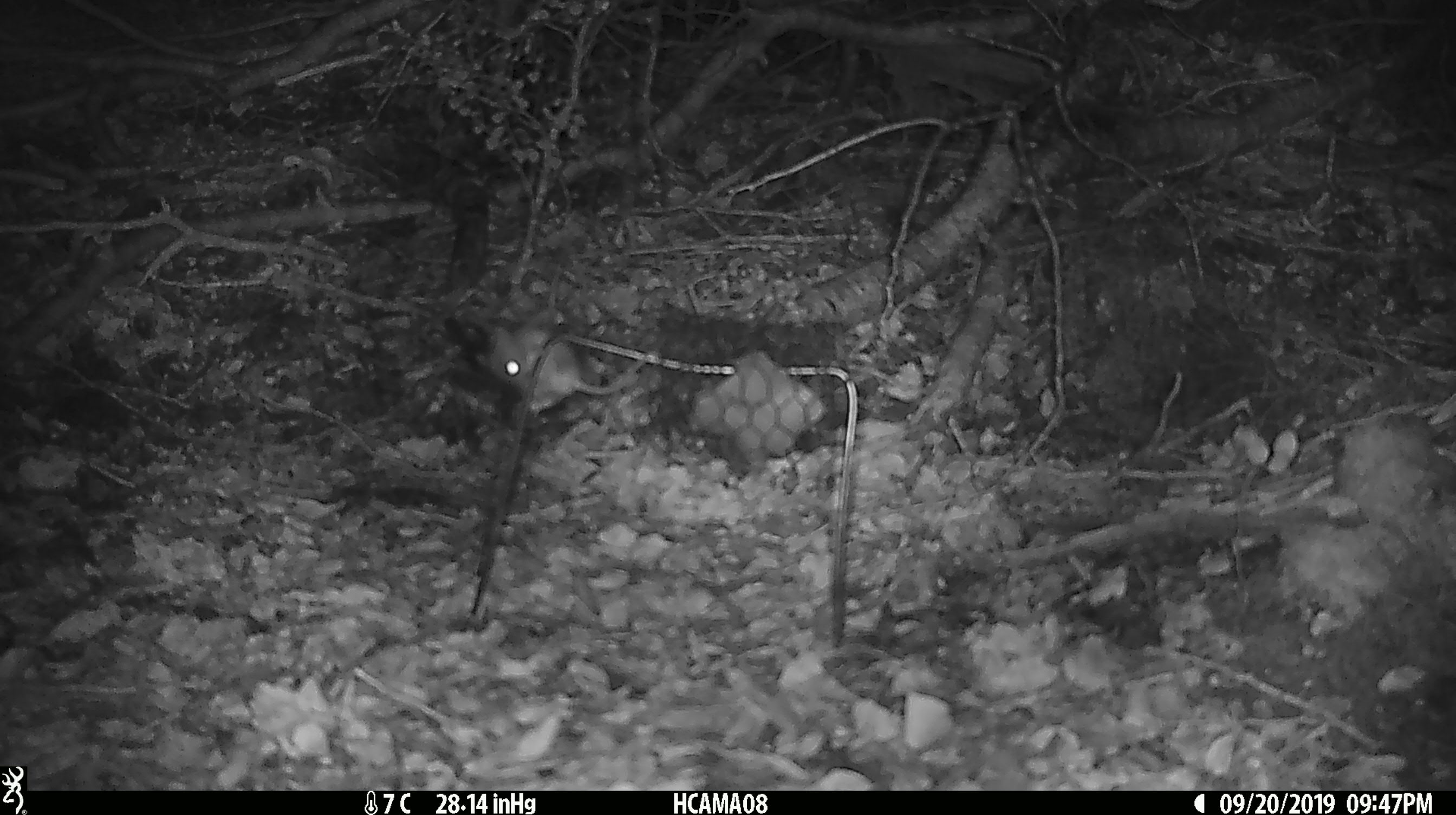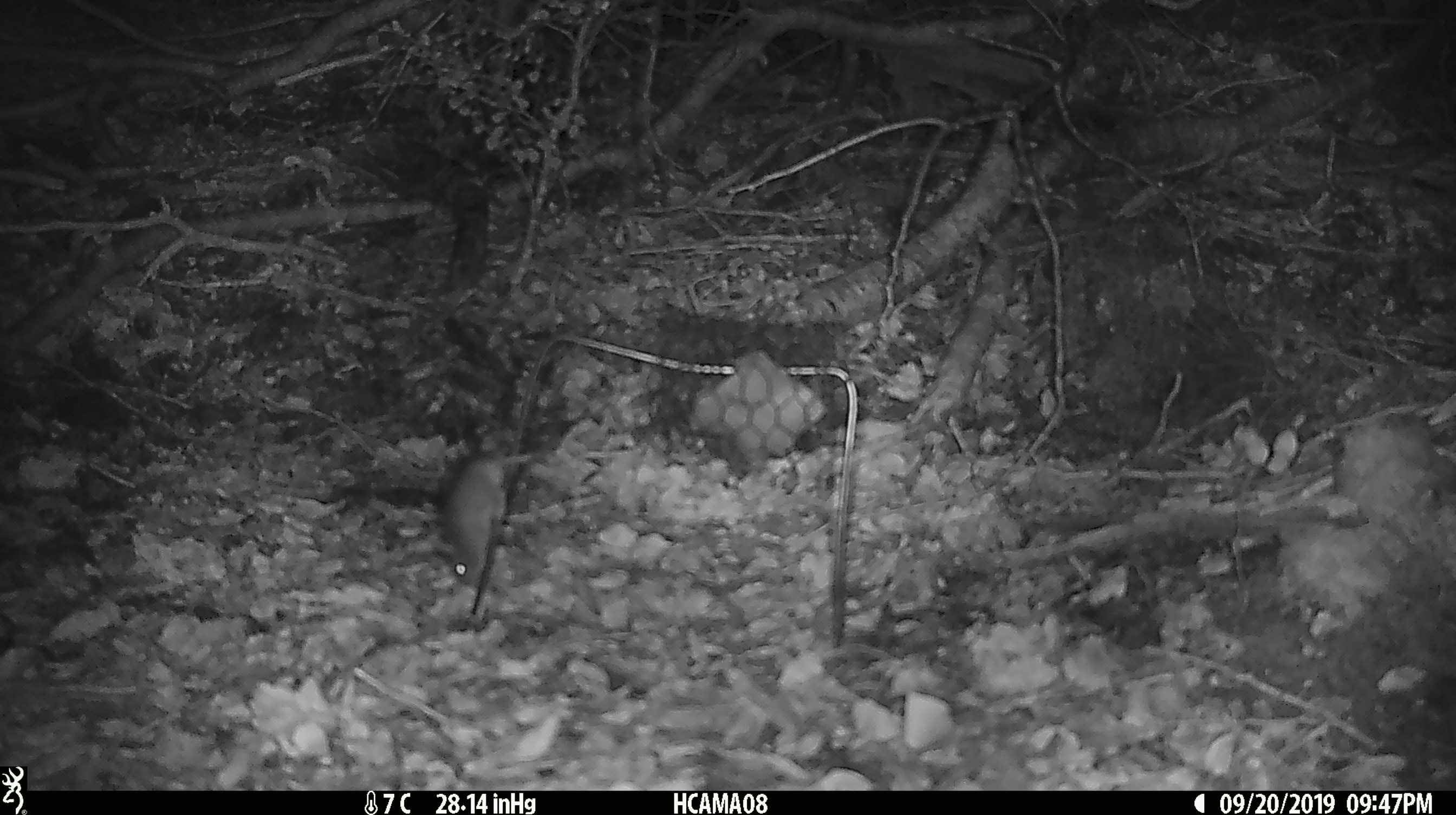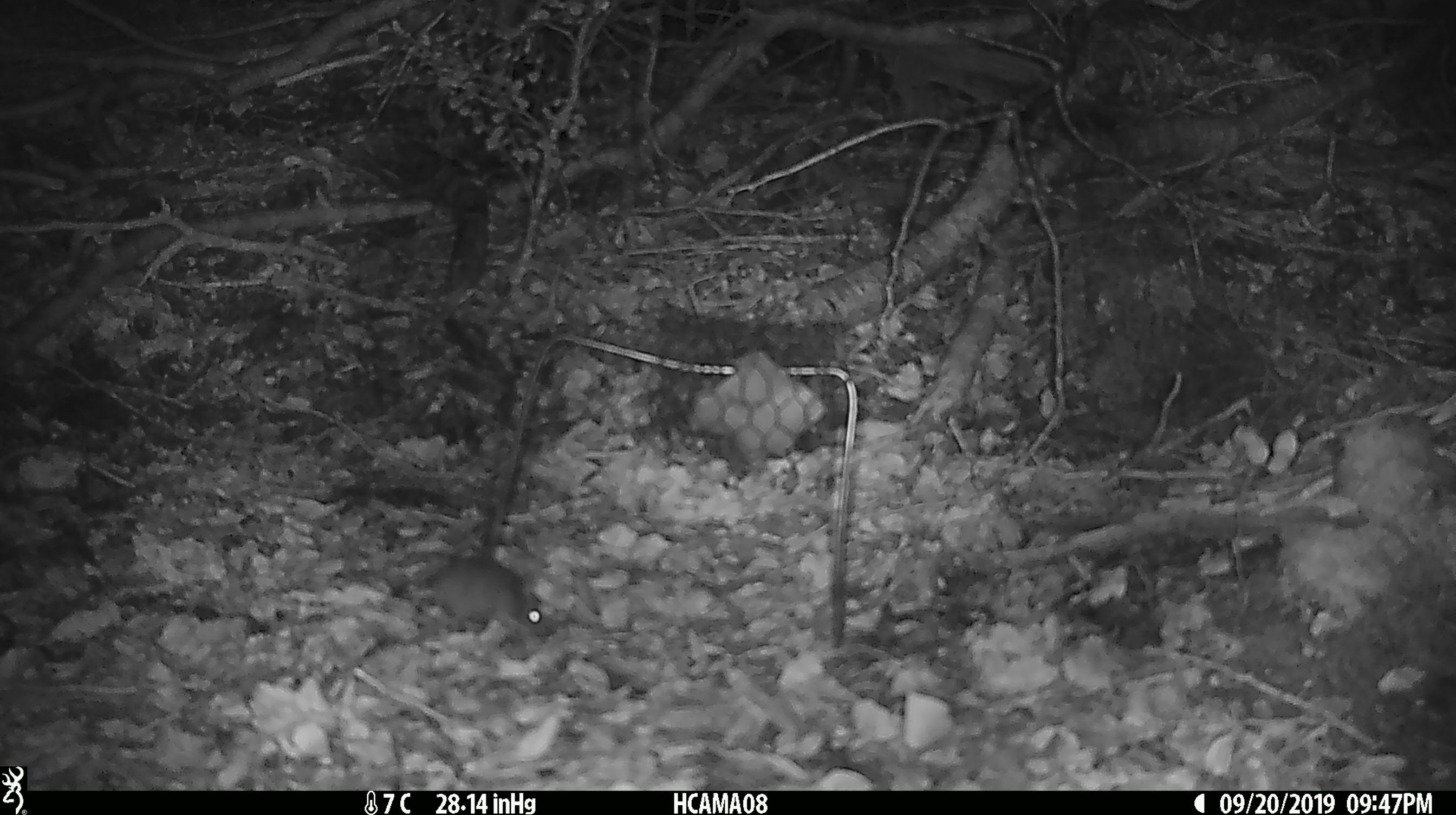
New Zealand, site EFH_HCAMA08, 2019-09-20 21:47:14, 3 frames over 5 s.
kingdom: Animalia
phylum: Chordata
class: Mammalia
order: Rodentia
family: Muridae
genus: Mus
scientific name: Mus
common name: mouse